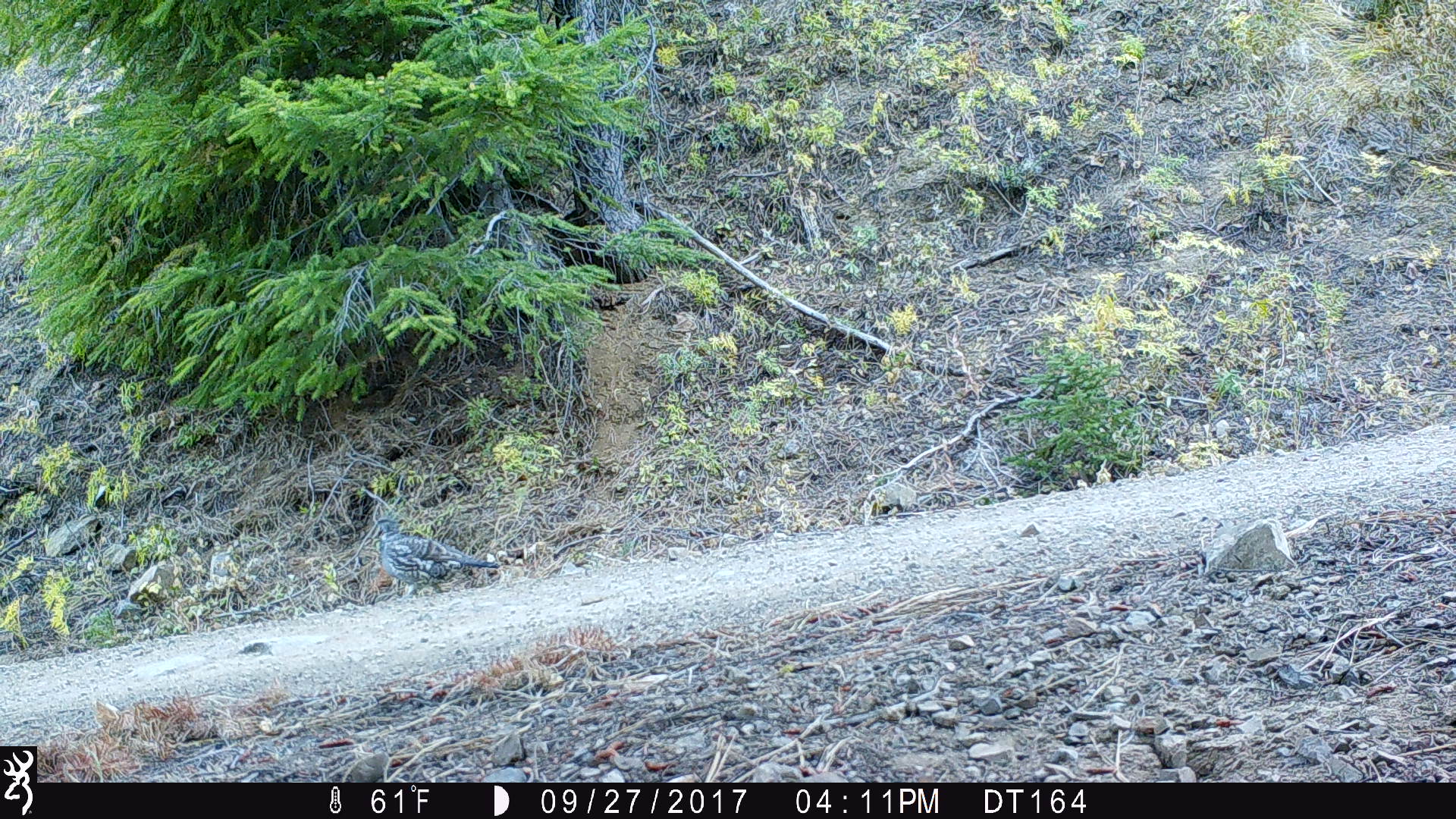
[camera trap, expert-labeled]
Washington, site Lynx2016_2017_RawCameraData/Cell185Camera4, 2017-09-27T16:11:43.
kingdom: Animalia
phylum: Chordata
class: Aves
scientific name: Aves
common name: birds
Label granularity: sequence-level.